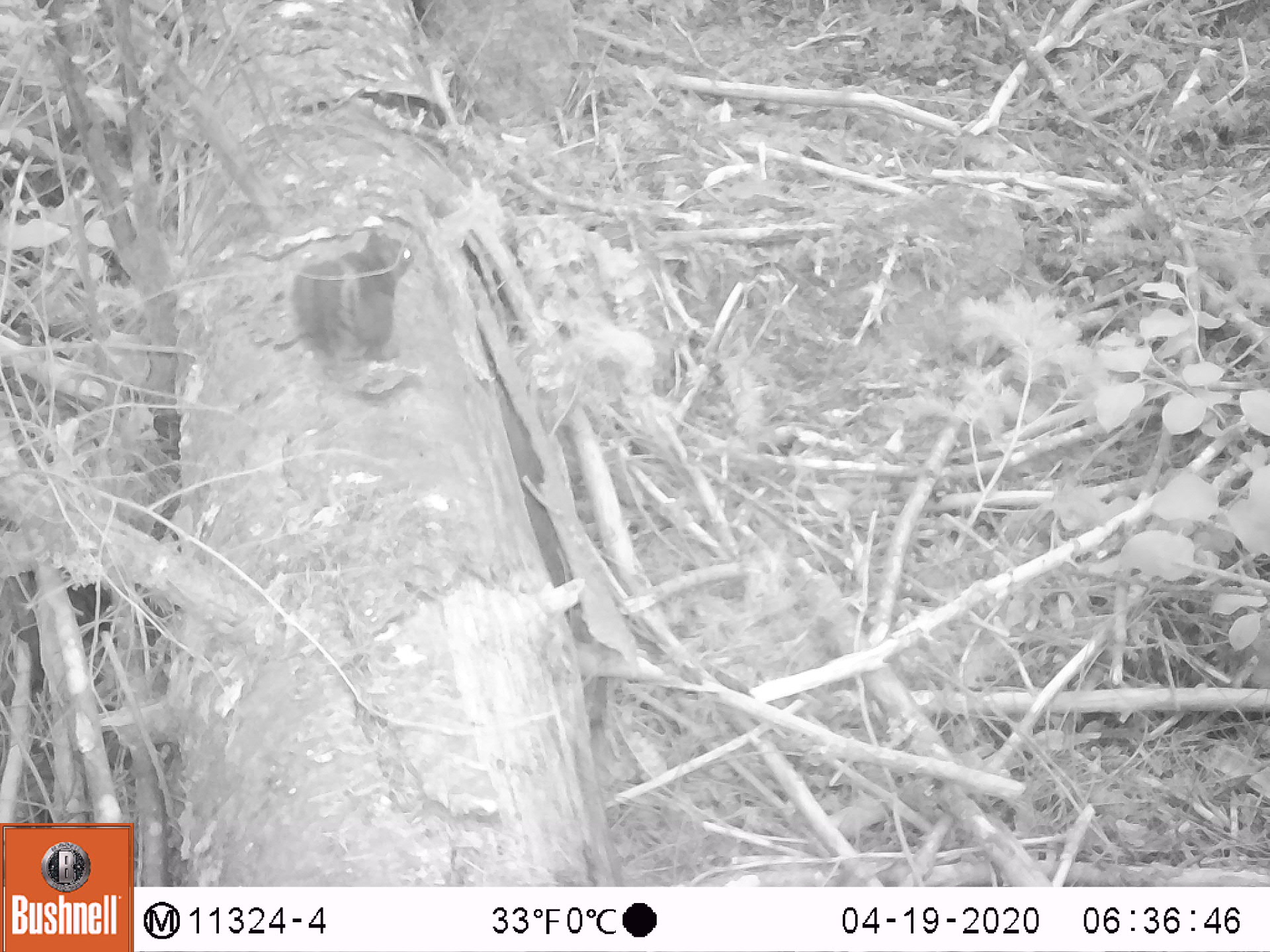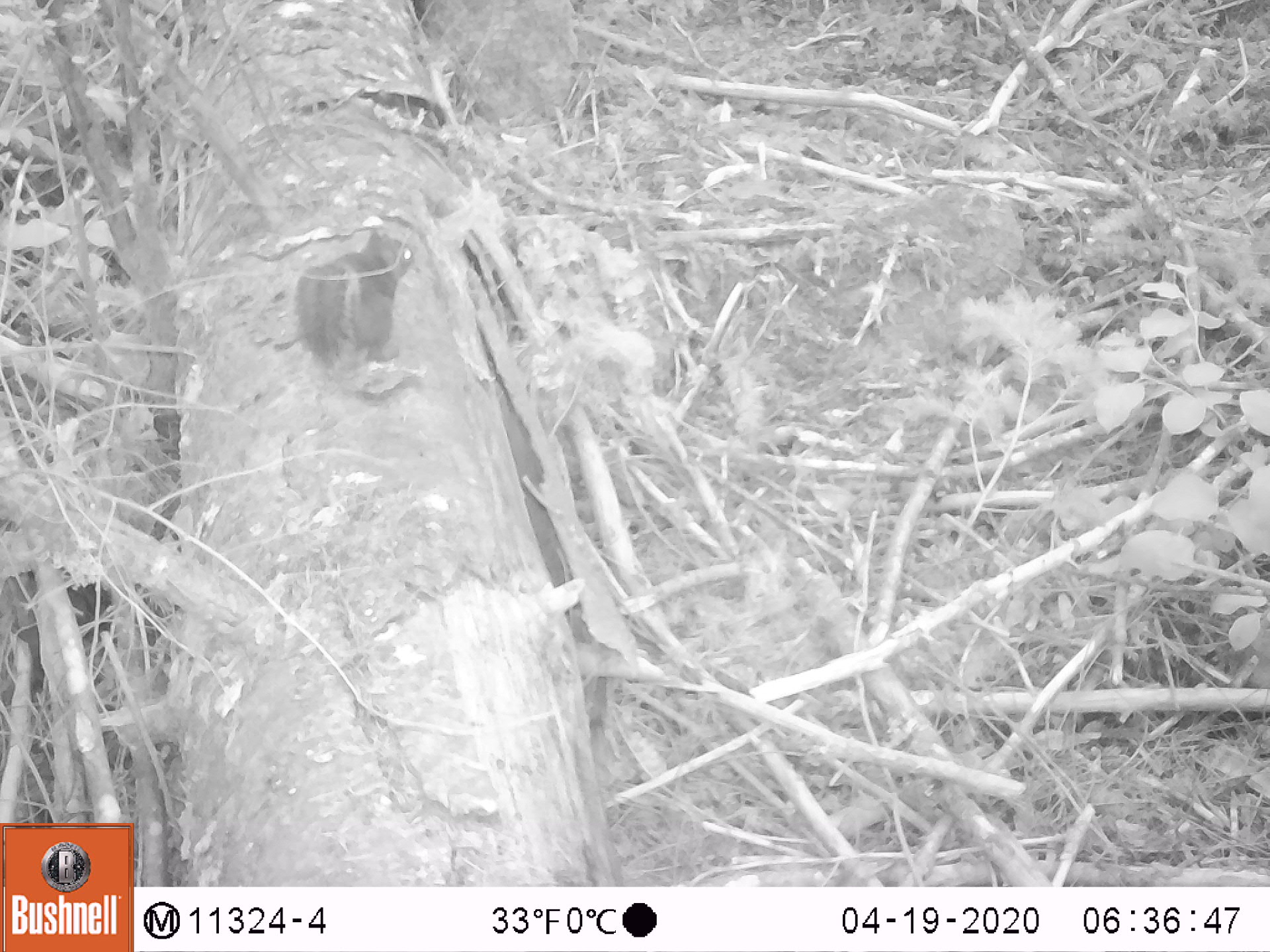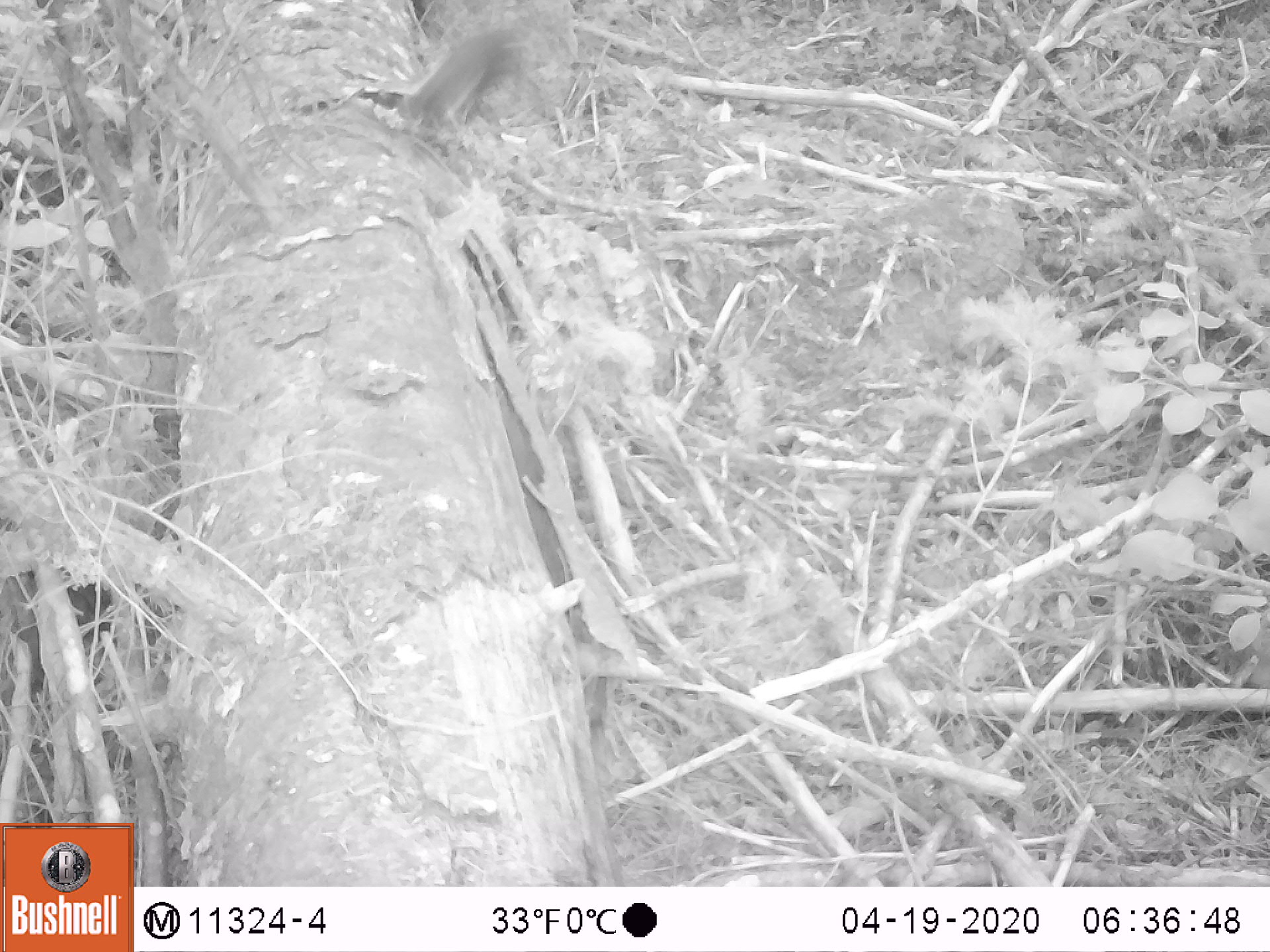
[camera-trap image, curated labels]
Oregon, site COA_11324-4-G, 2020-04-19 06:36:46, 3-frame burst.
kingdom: Animalia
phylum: Chordata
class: Mammalia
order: Rodentia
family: Sciuridae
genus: Tamiasciurus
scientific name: Tamiasciurus douglasii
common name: douglas squirrel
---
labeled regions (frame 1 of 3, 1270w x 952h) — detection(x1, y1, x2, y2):
douglas squirrel: detection(284, 229, 416, 370)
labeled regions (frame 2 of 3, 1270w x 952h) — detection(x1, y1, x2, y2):
douglas squirrel: detection(289, 230, 418, 371)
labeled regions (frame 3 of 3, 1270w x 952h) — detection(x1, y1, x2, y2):
douglas squirrel: detection(407, 23, 547, 127)